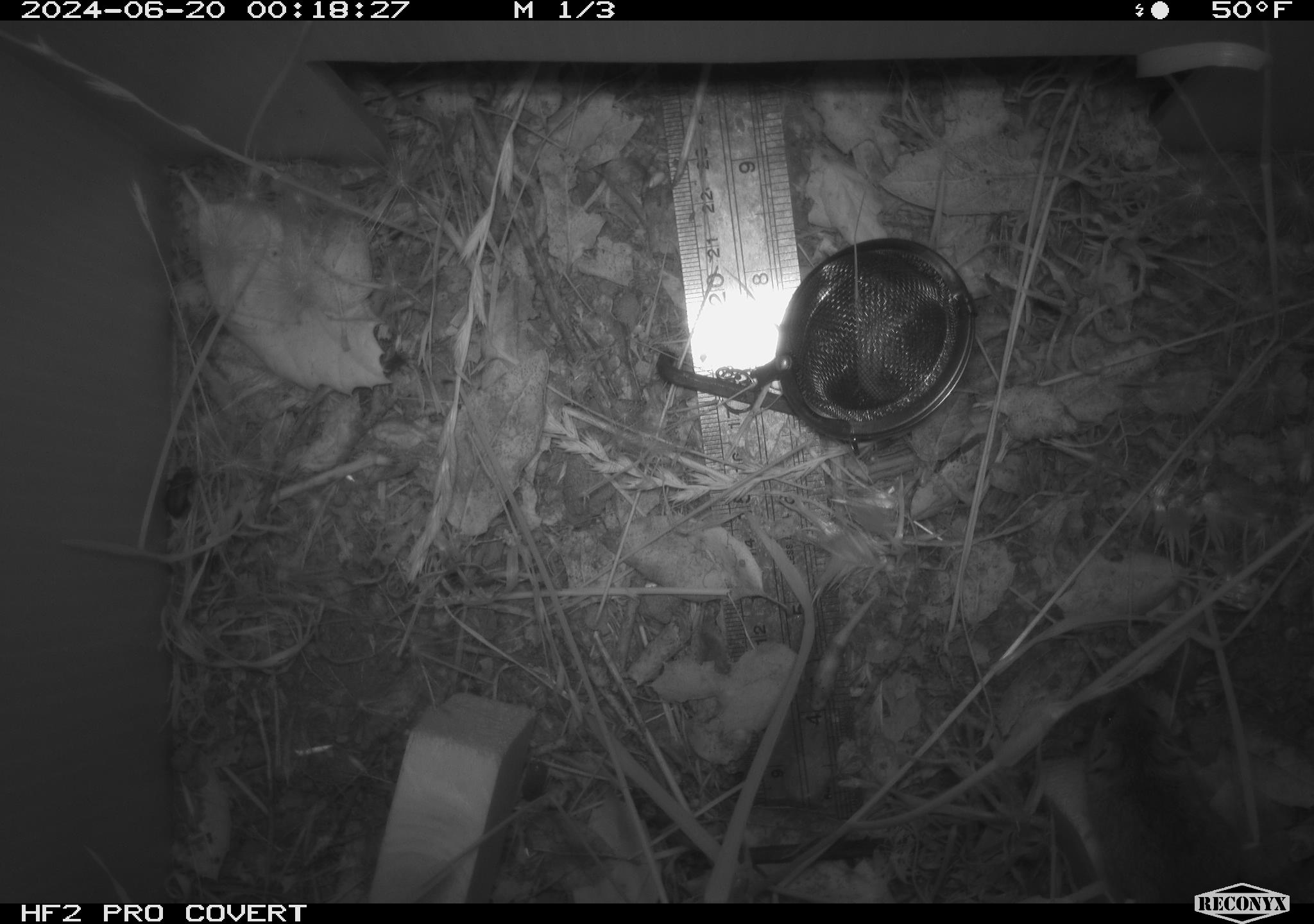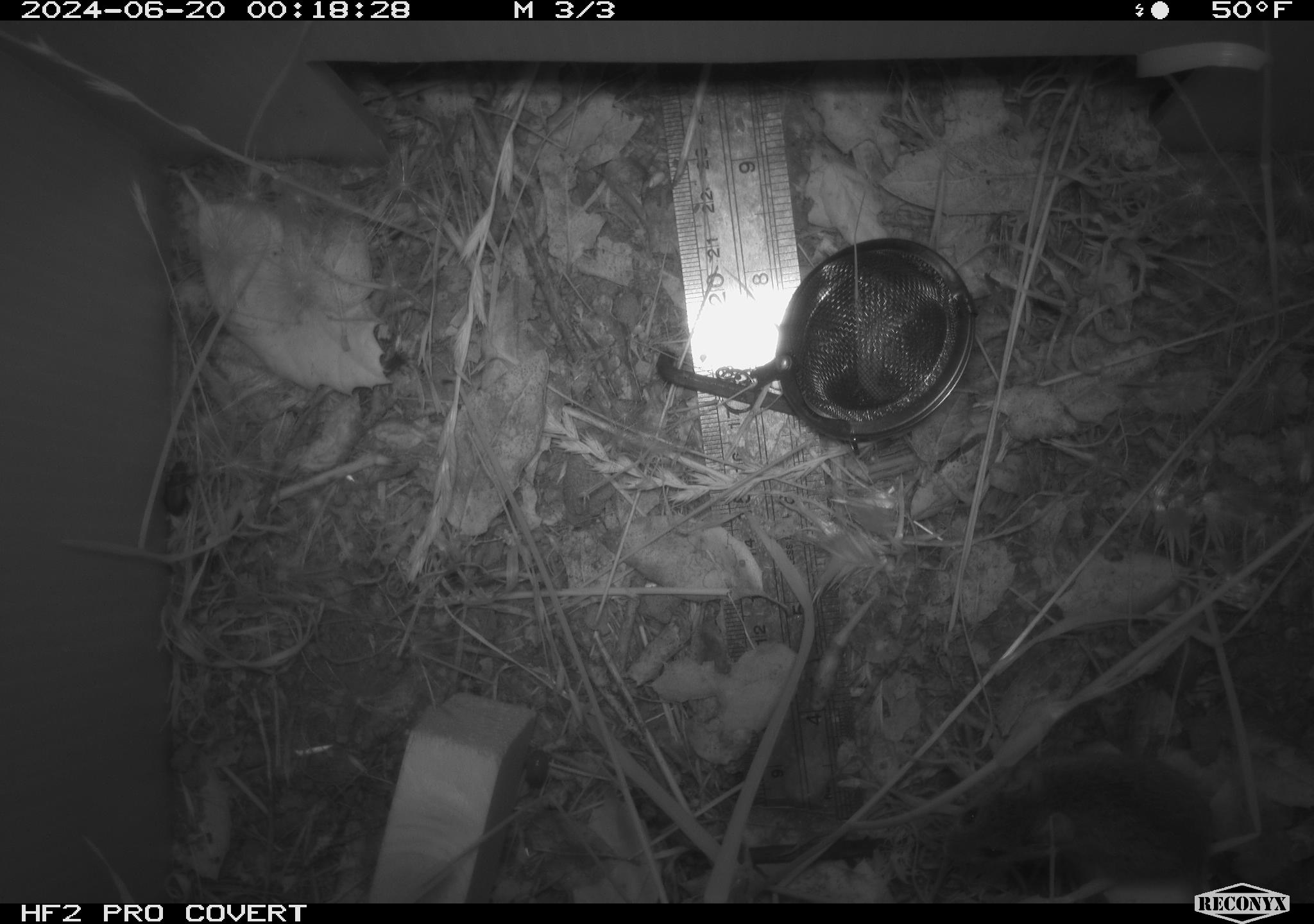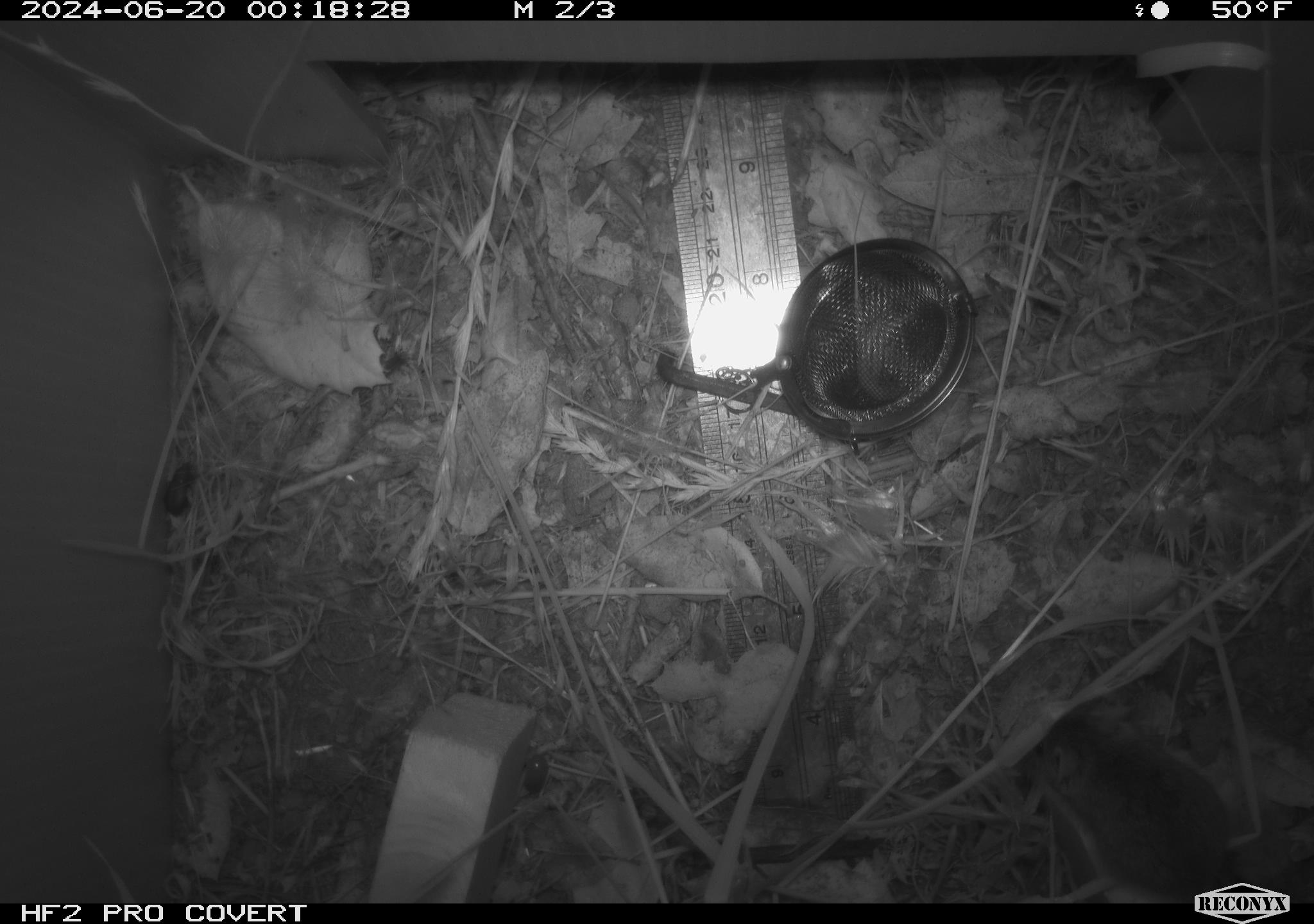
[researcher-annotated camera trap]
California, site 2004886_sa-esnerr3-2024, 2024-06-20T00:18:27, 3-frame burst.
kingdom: Animalia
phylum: Chordata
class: Mammalia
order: Rodentia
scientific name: Rodentia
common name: rodent